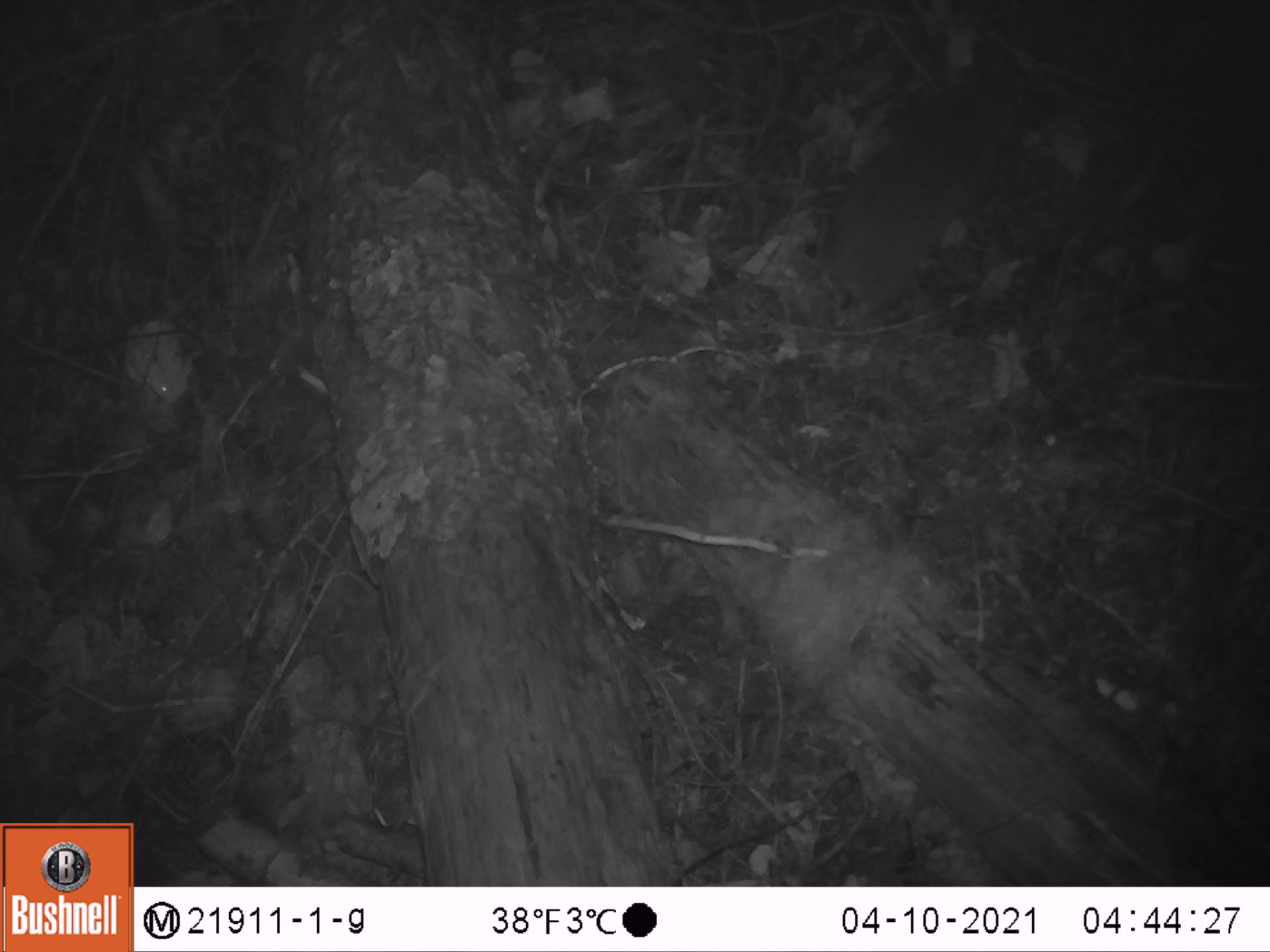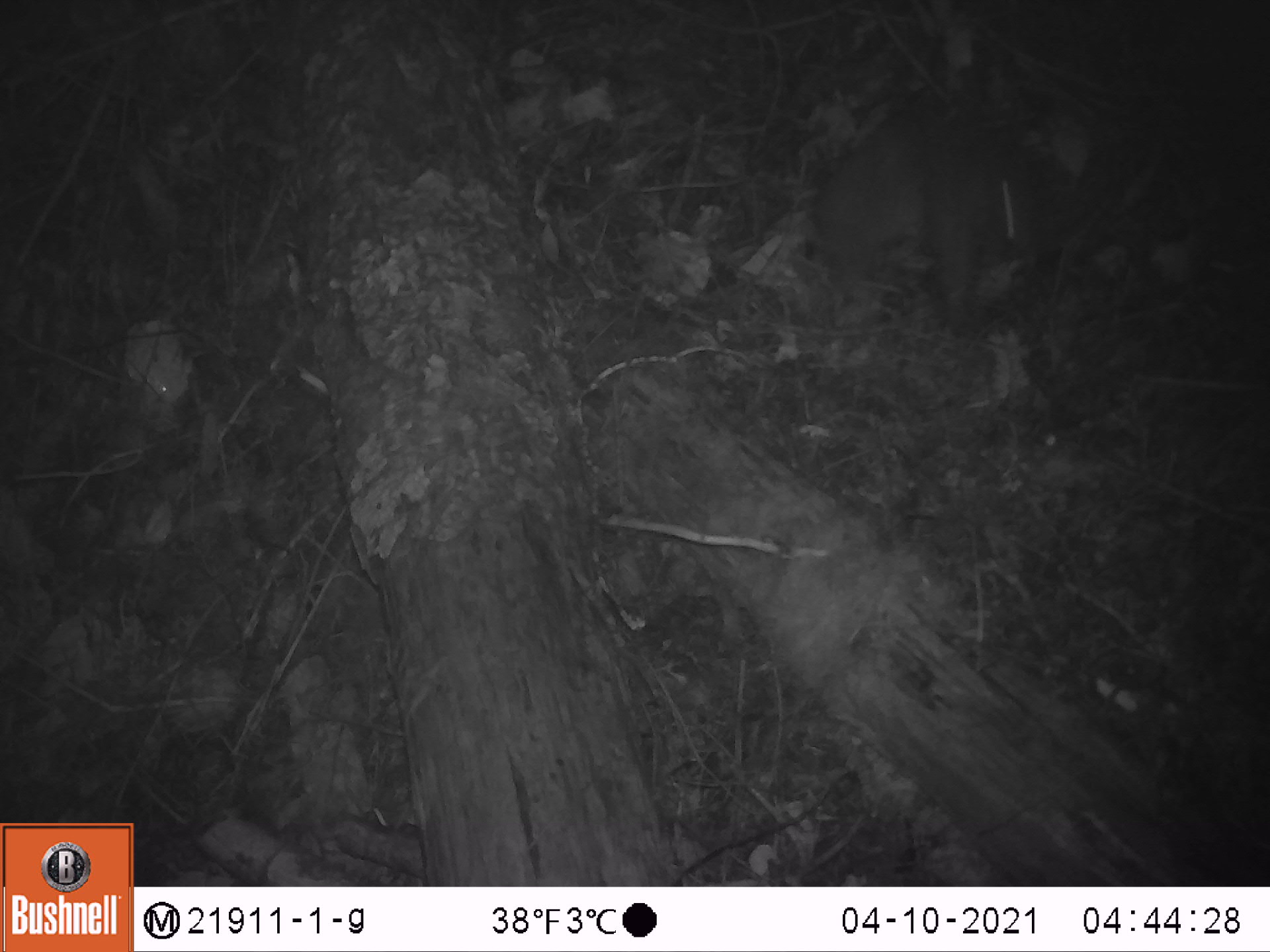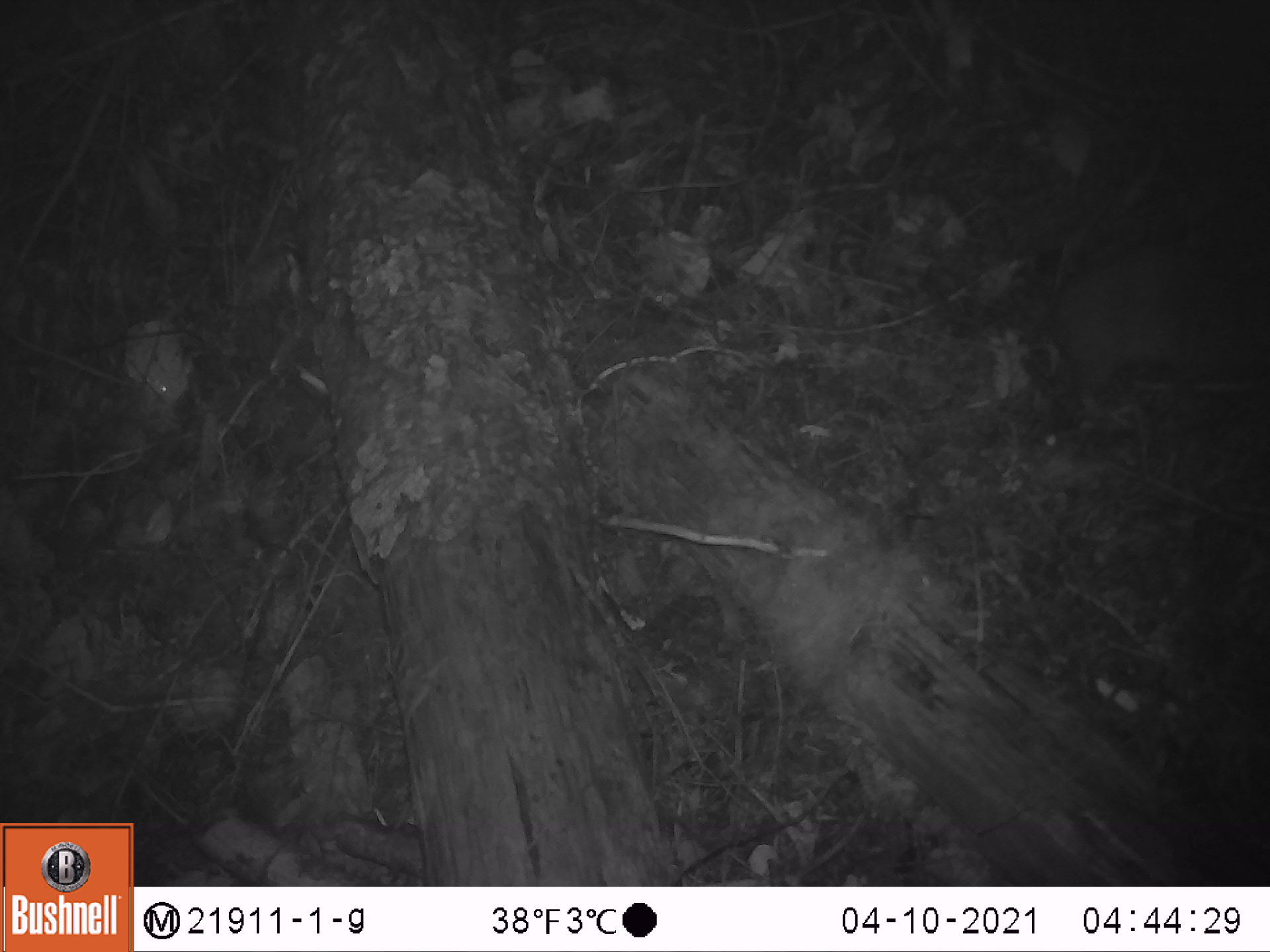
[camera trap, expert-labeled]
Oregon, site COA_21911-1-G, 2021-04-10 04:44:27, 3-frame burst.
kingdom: Animalia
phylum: Chordata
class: Mammalia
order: Rodentia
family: Aplodontiidae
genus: Aplodontia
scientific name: Aplodontia rufa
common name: mountain beaver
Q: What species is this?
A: Mountain beaver (Aplodontia rufa).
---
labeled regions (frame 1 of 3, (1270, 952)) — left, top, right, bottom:
mountain beaver: 811, 54, 1043, 327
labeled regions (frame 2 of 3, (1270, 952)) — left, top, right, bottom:
mountain beaver: 805, 100, 1062, 334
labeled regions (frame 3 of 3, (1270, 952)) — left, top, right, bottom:
mountain beaver: 1035, 213, 1264, 423